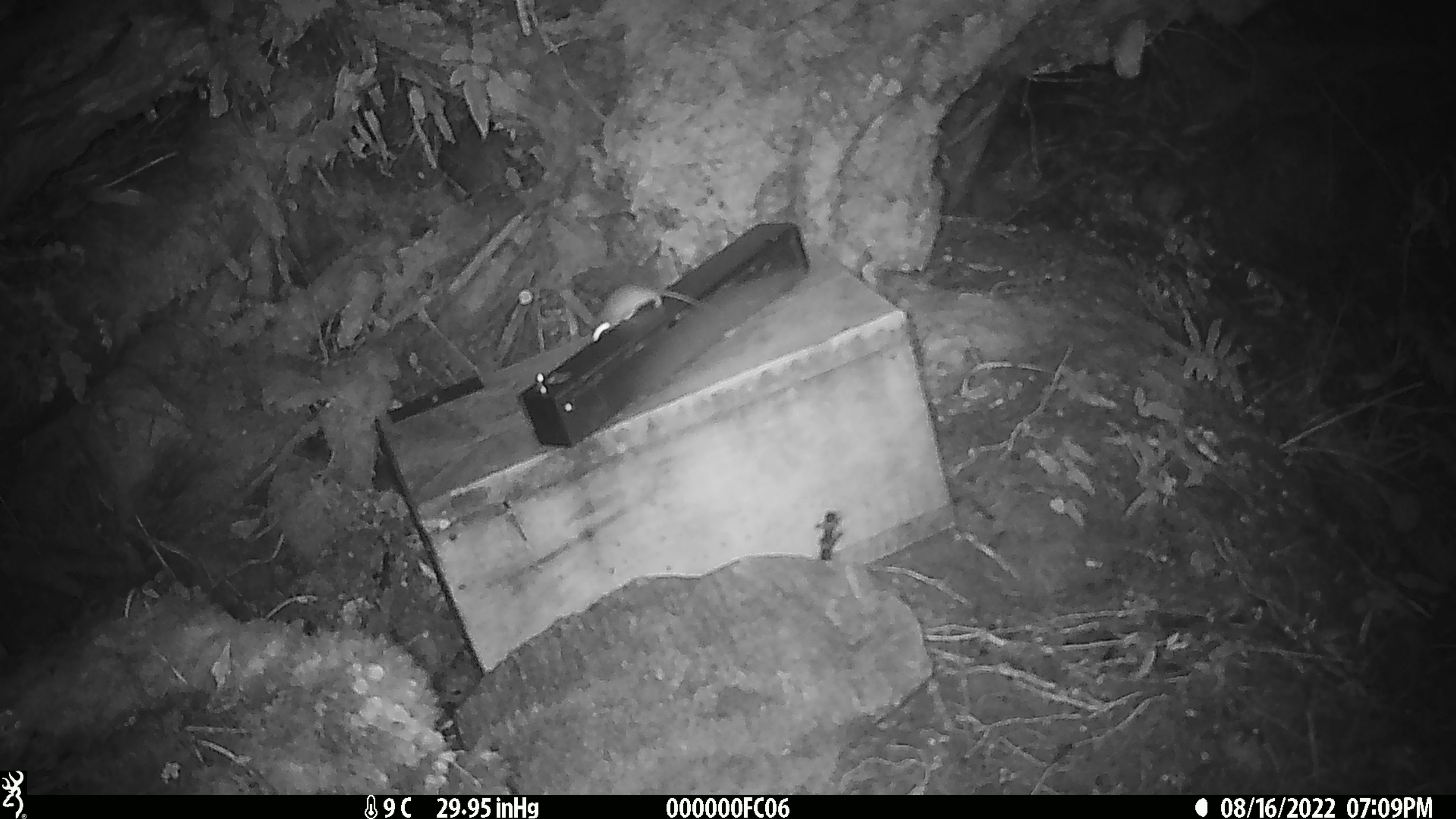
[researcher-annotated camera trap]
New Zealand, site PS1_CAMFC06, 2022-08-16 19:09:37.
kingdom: Animalia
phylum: Chordata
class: Mammalia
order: Rodentia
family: Muridae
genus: Mus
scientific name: Mus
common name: mouse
Mouse (Mus).